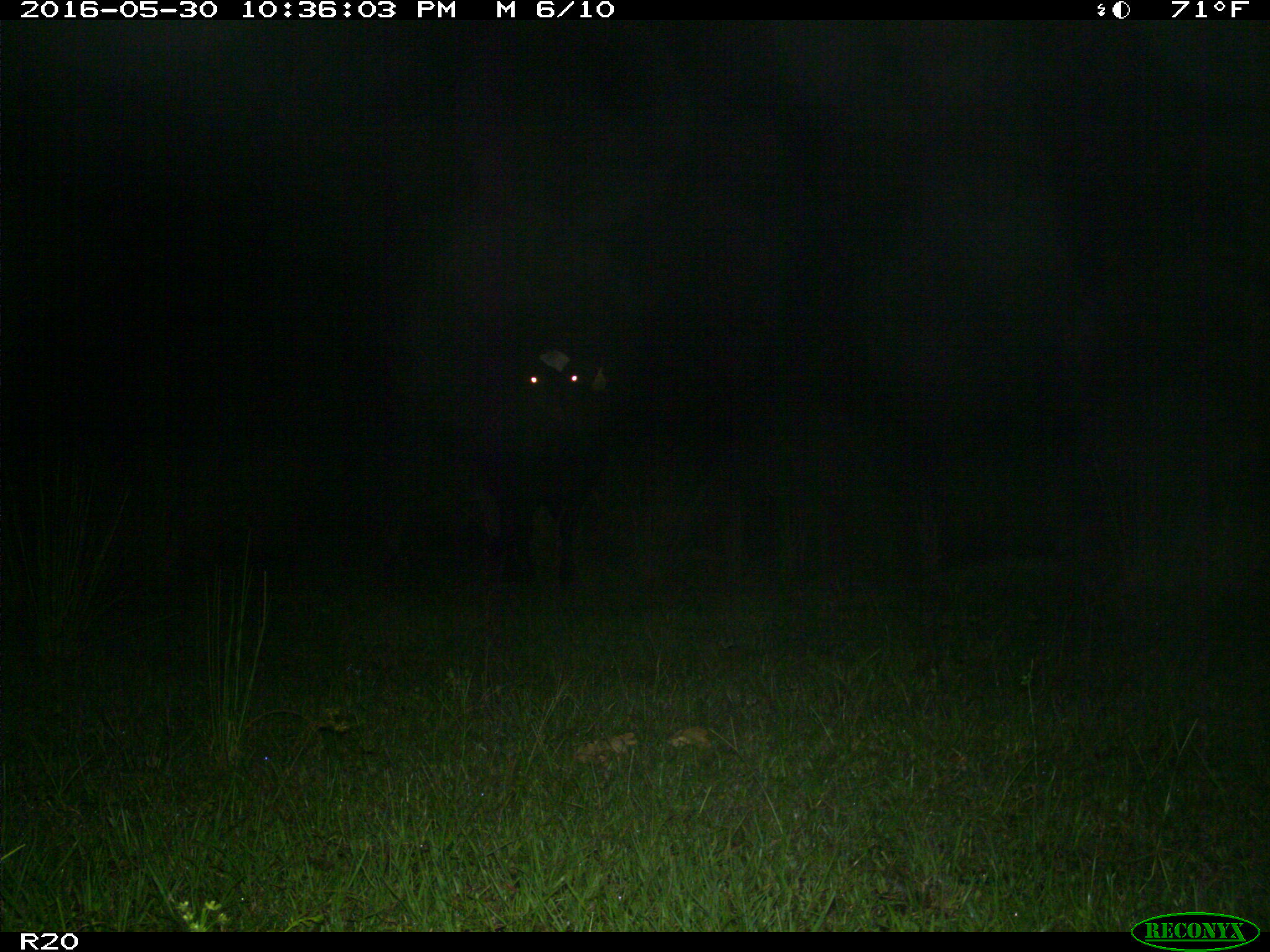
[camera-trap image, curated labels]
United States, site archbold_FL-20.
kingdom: Animalia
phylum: Chordata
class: Mammalia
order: Artiodactyla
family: Bovidae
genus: Bos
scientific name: Bos taurus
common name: domestic cow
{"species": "Bos taurus (domestic cow)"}